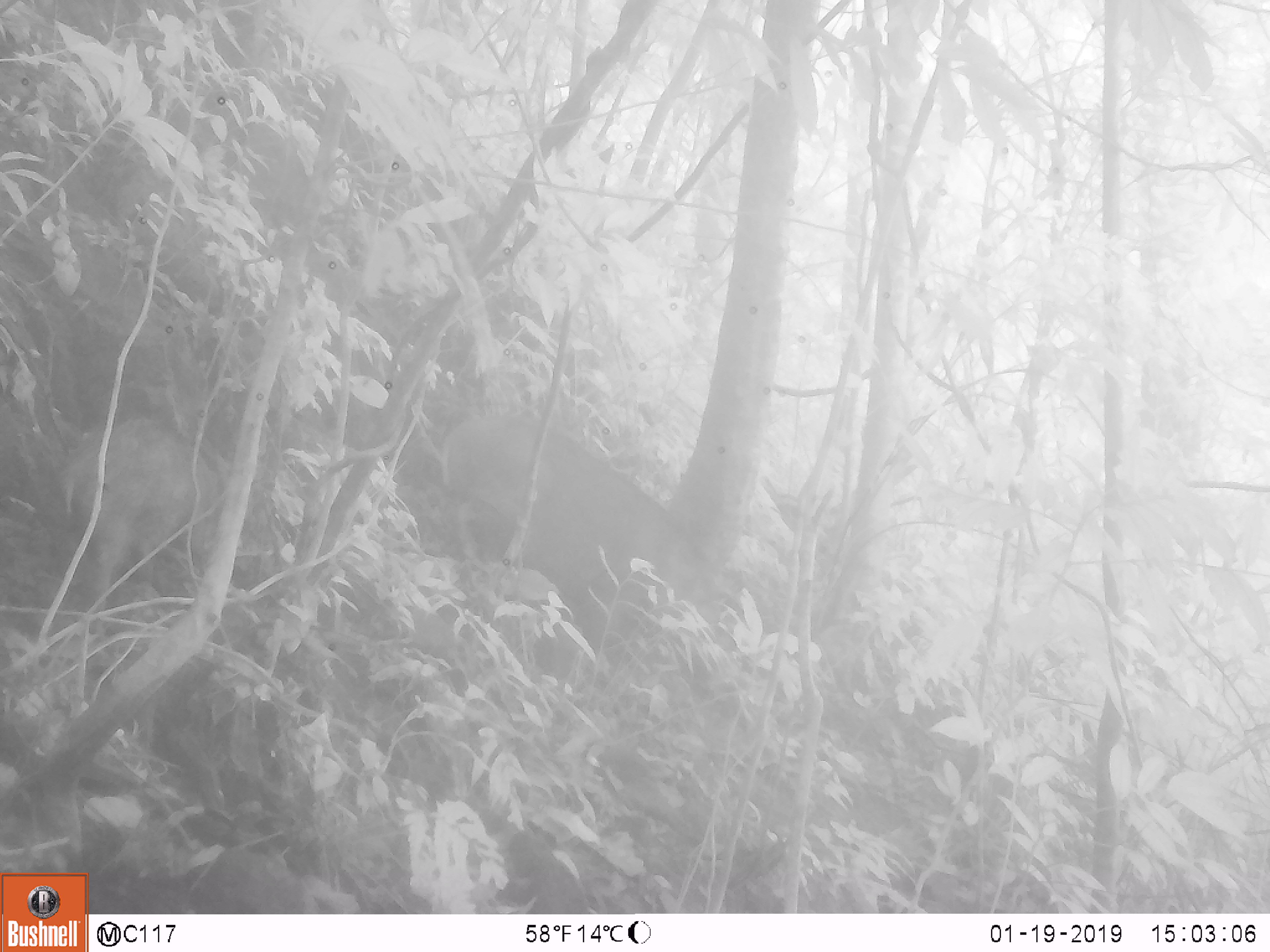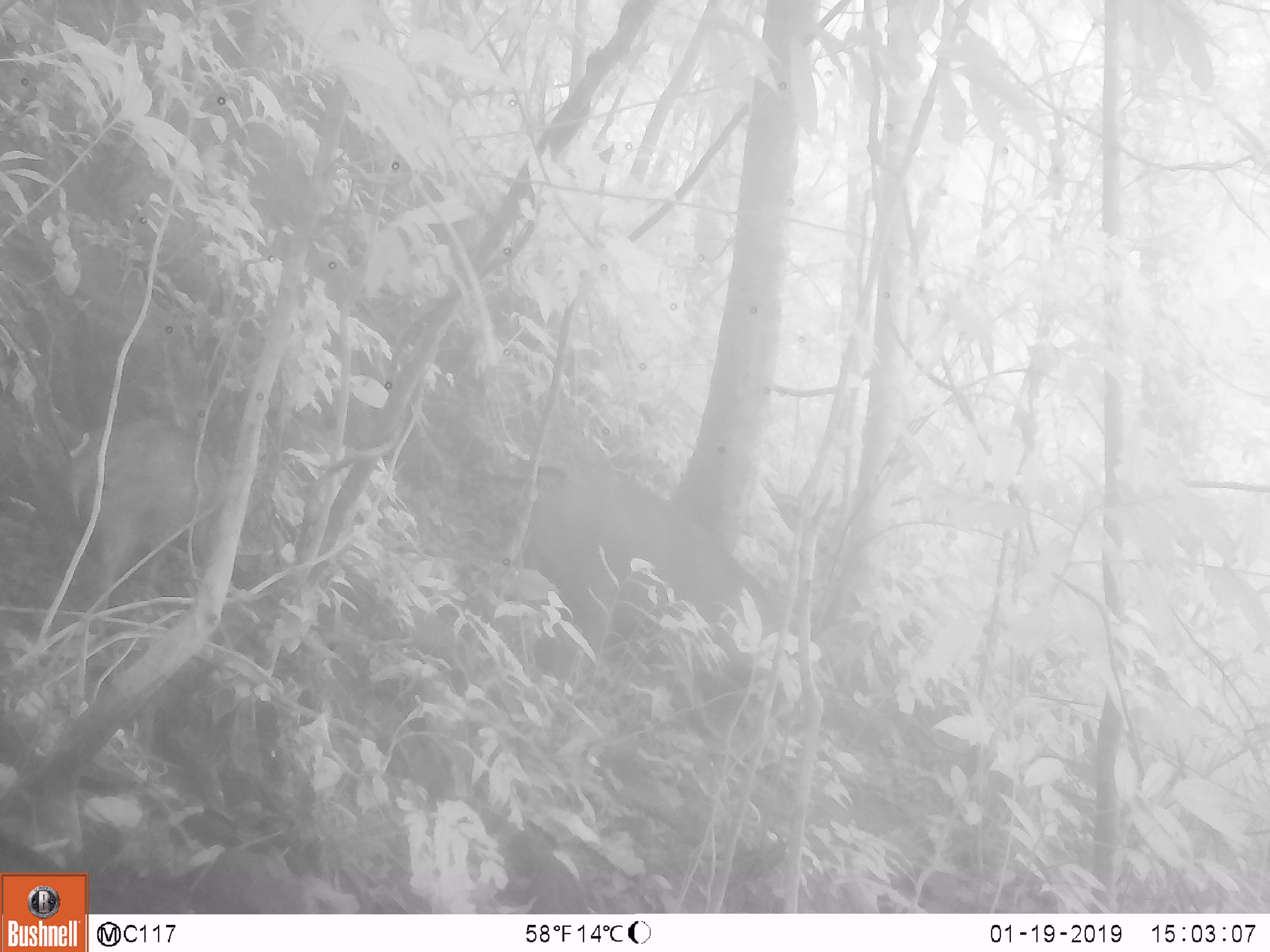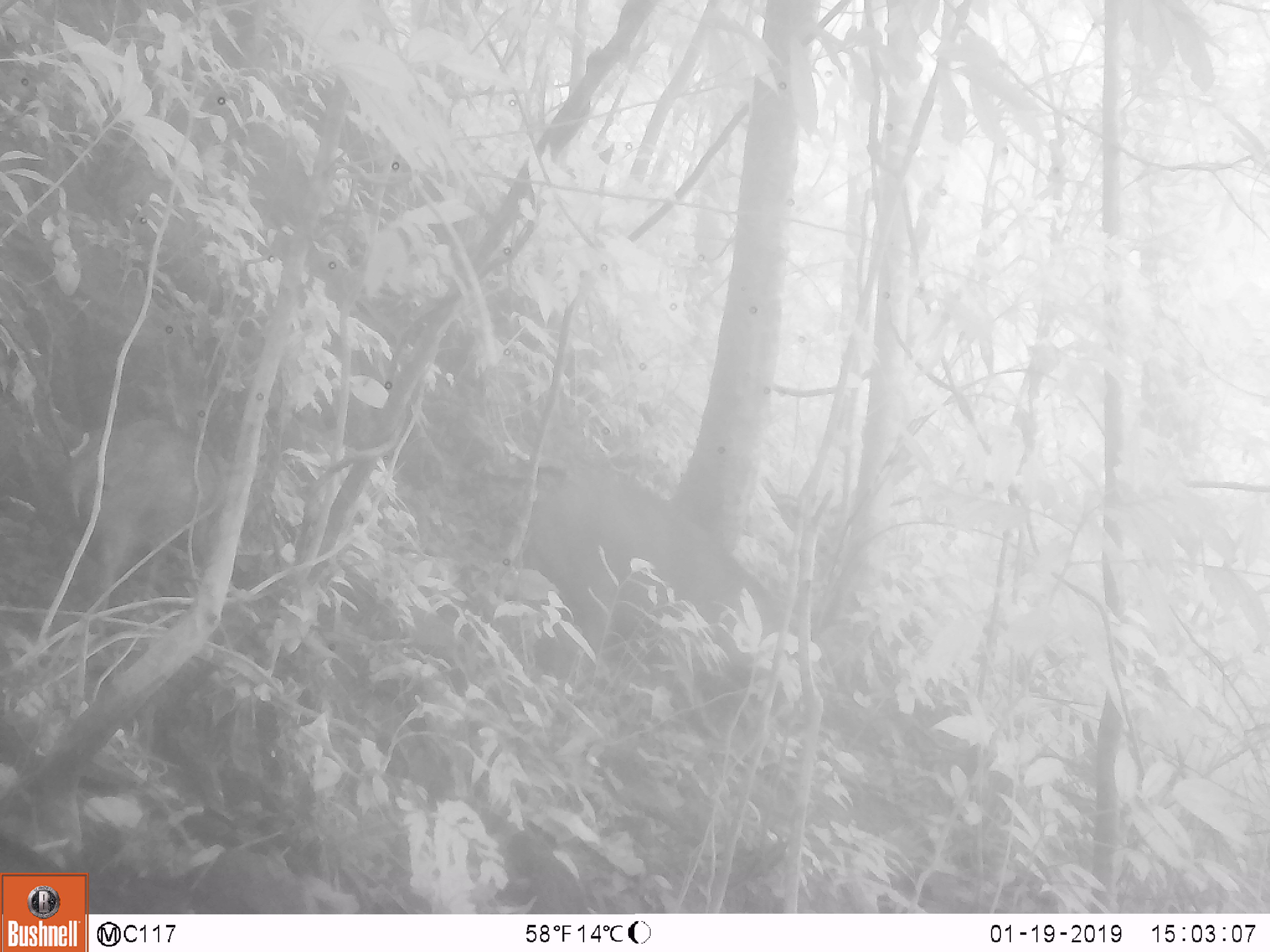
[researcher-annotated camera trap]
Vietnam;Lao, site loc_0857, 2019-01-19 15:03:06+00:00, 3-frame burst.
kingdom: Animalia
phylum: Chordata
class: Mammalia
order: Artiodactyla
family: Suidae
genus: Sus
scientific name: Sus scrofa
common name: eurasian wild pig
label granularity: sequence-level